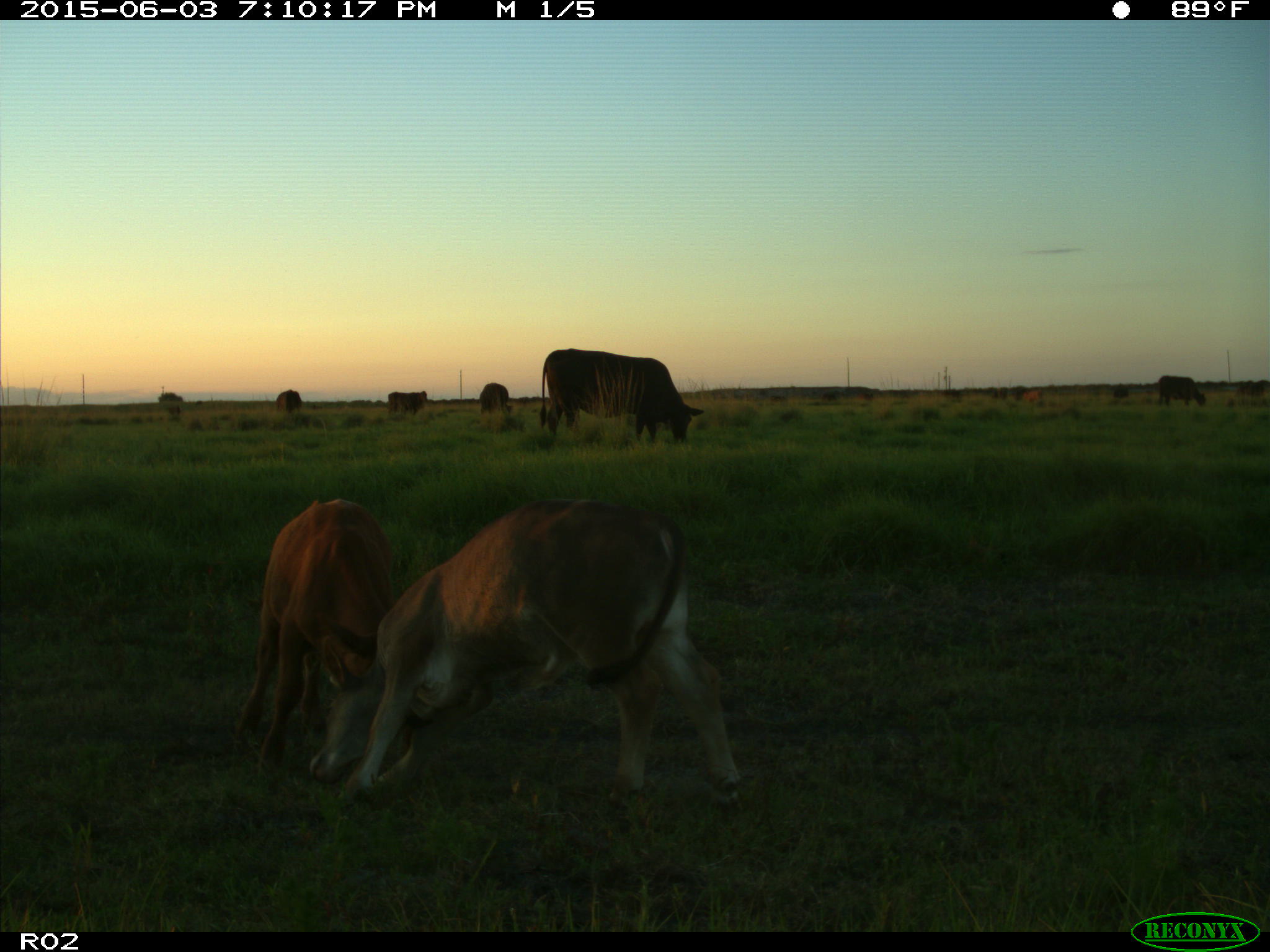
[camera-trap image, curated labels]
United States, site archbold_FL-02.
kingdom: Animalia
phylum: Chordata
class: Mammalia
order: Artiodactyla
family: Bovidae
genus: Bos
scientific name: Bos taurus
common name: domestic cow